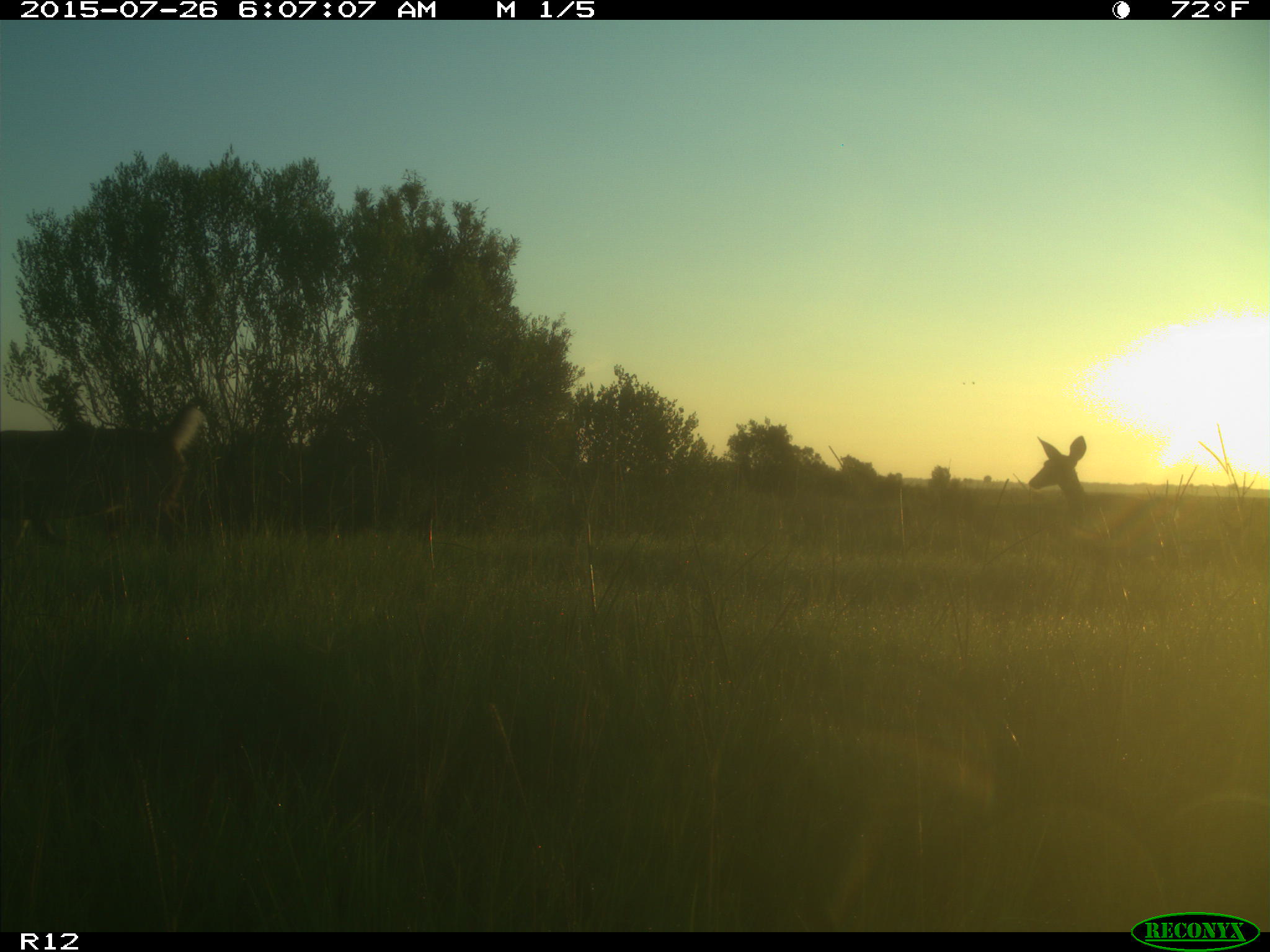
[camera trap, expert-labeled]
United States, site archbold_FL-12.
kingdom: Animalia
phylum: Chordata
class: Mammalia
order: Artiodactyla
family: Cervidae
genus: Odocoileus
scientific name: Odocoileus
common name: deer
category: unidentified deer